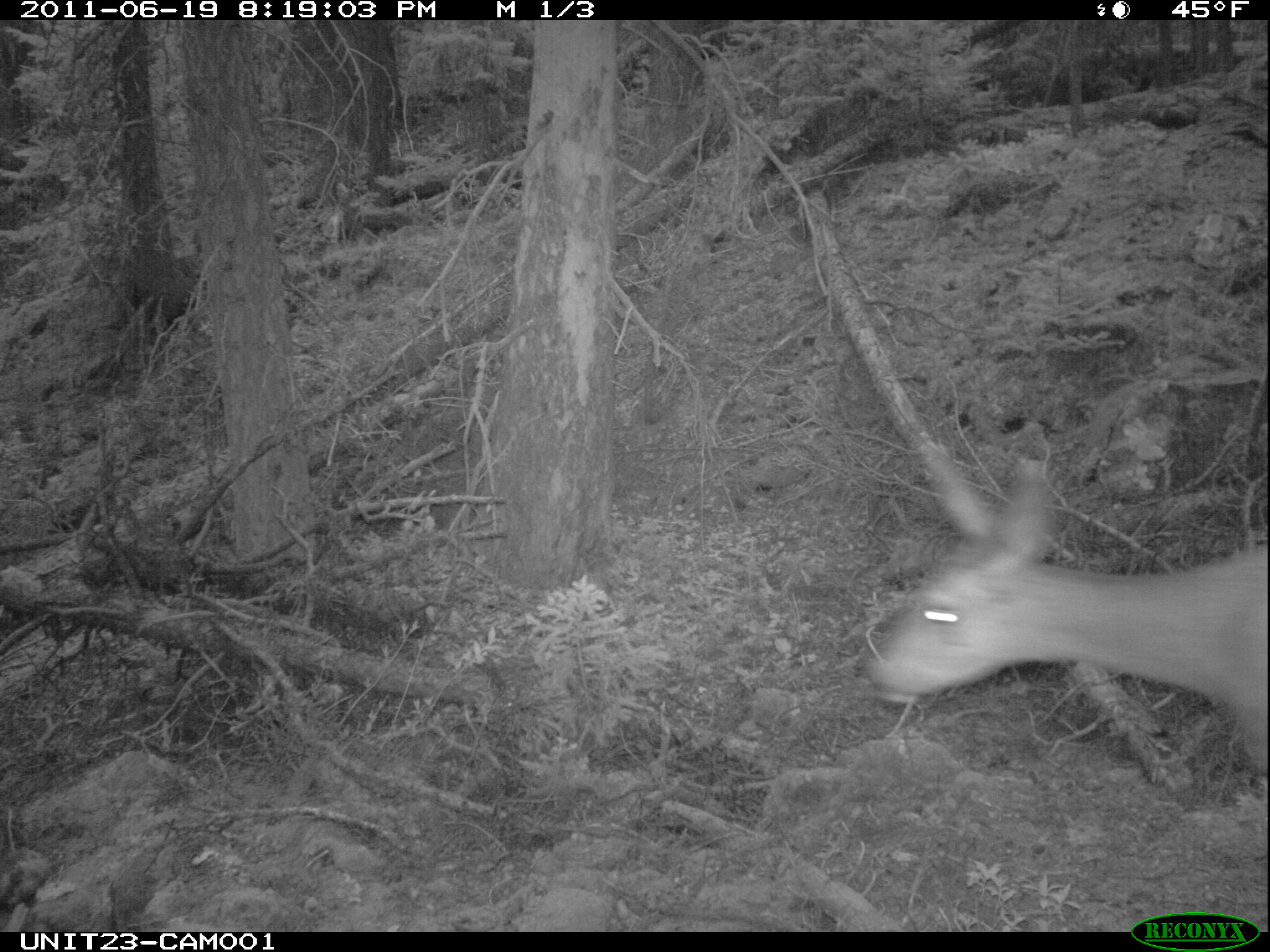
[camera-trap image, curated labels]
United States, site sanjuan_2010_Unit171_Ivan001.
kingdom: Animalia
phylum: Chordata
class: Mammalia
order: Artiodactyla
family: Cervidae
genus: Odocoileus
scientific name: Odocoileus hemionus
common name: mule deer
Odocoileus hemionus (mule deer).